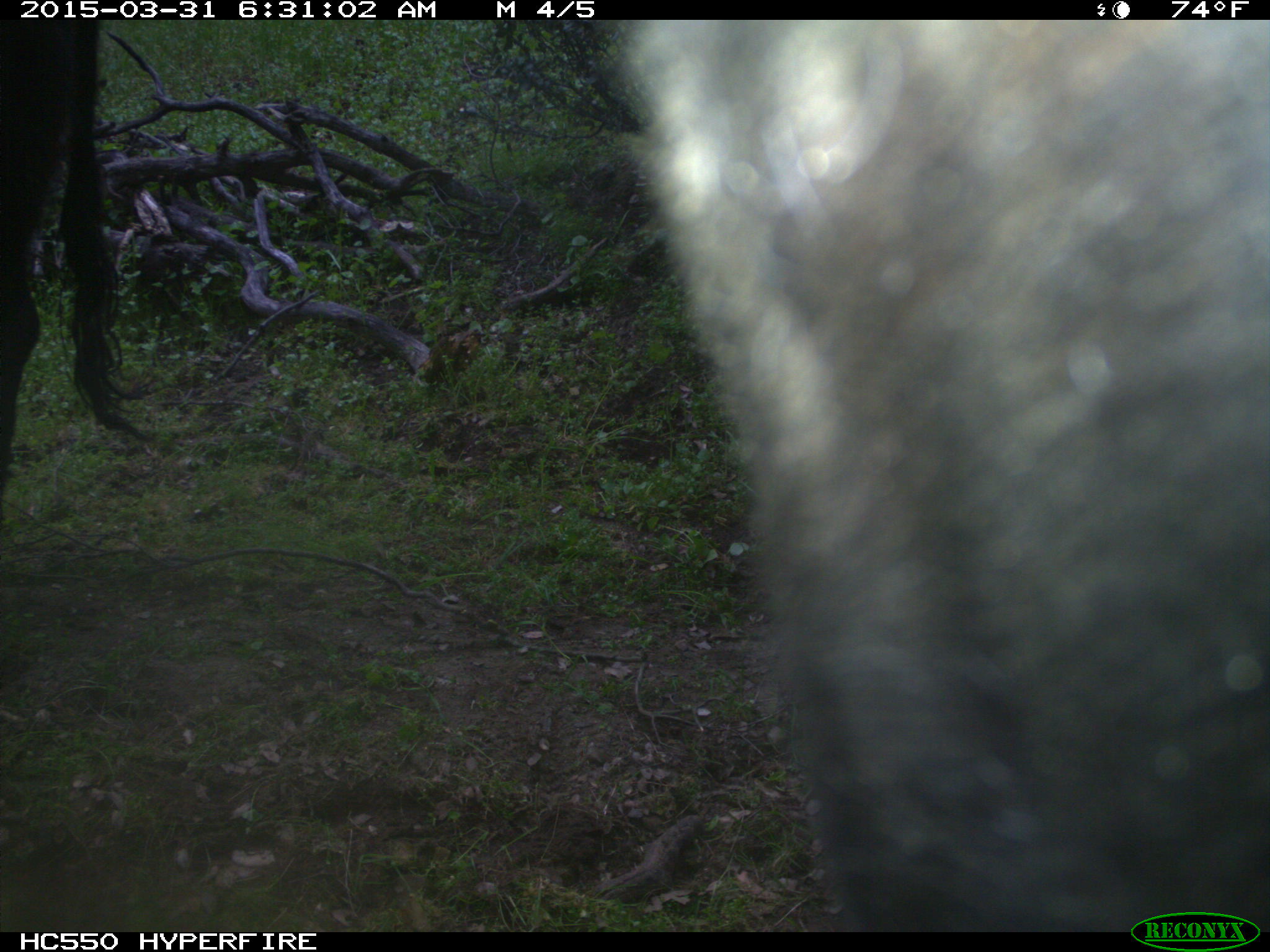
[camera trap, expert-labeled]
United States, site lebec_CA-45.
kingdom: Animalia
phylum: Chordata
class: Mammalia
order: Artiodactyla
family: Bovidae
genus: Bos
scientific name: Bos taurus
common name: domestic cow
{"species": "Bos taurus (domestic cow)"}